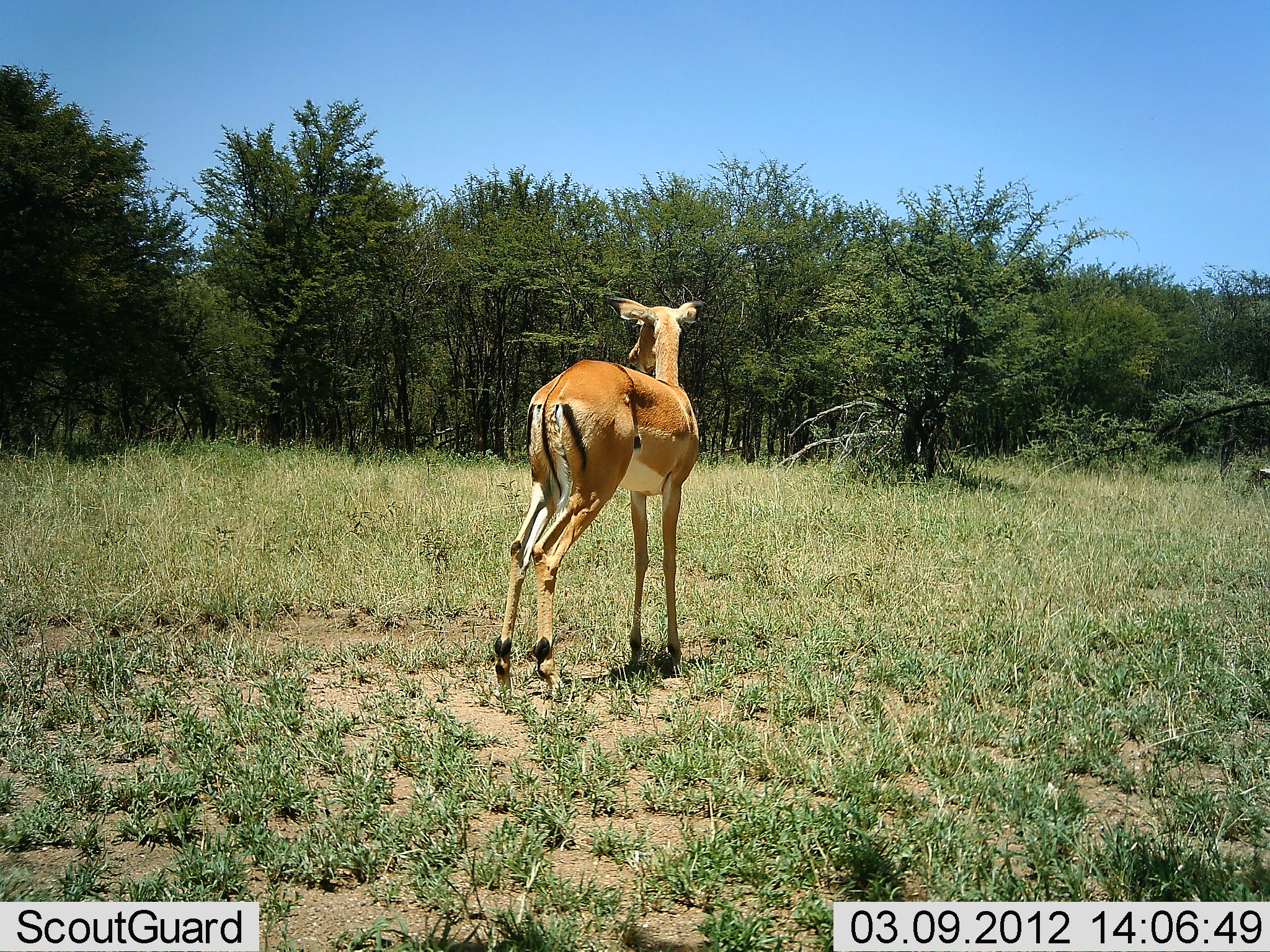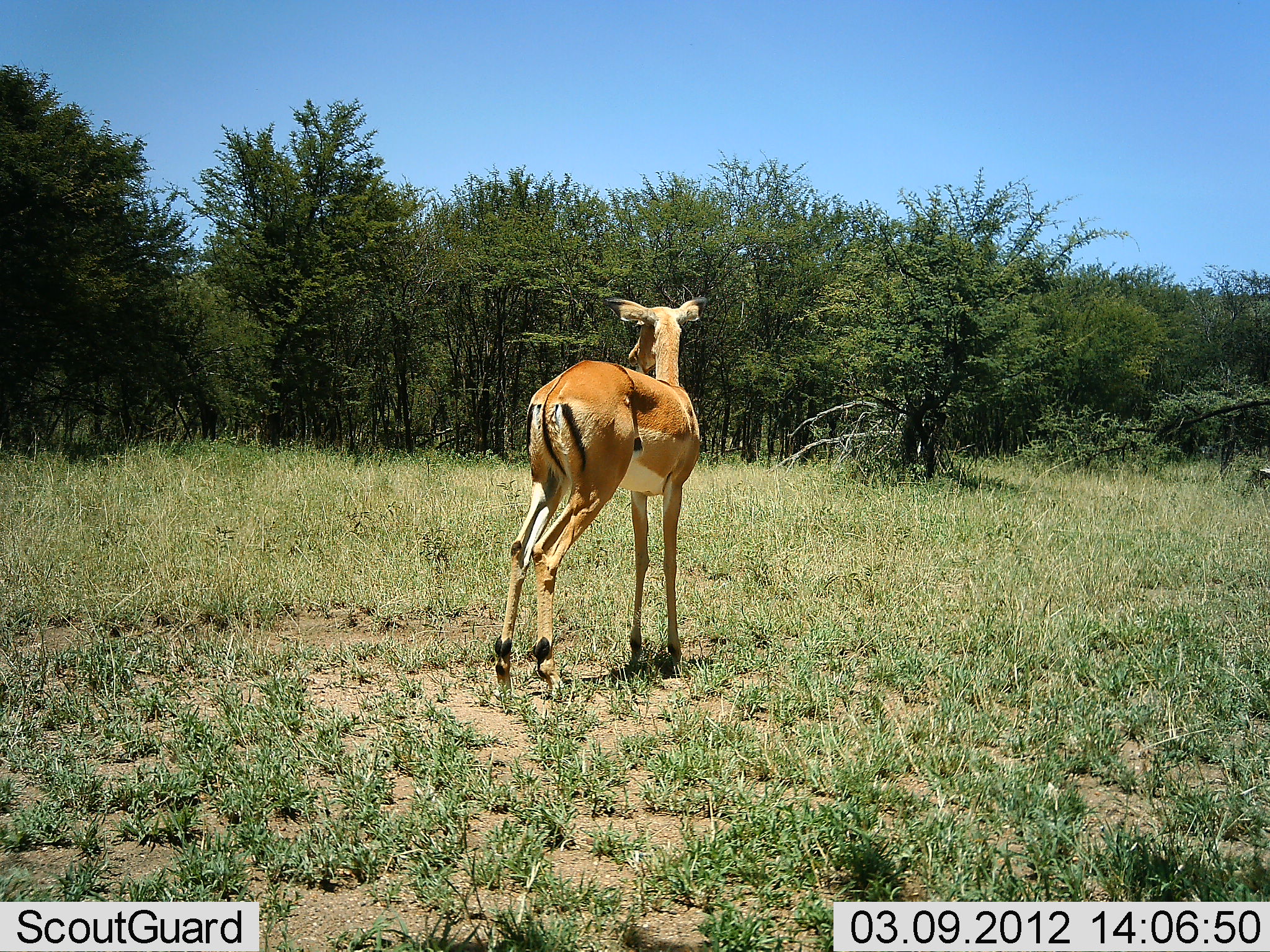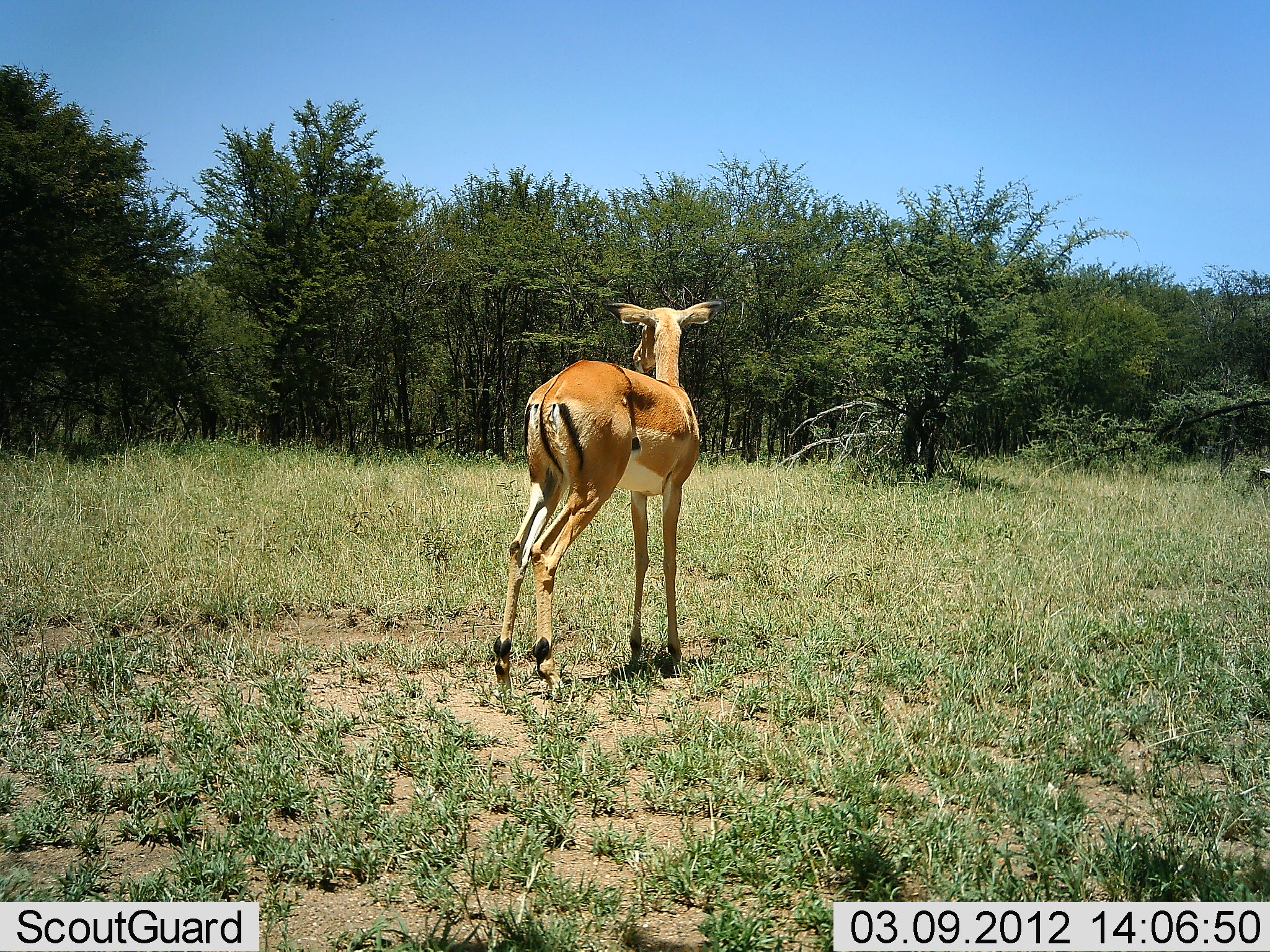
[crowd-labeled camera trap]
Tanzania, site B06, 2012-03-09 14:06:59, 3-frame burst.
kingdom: Animalia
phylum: Chordata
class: Mammalia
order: Artiodactyla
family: Bovidae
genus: Aepyceros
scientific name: Aepyceros melampus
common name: impala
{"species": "impala (Aepyceros melampus)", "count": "1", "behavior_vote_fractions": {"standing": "100%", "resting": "0%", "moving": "0%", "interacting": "0%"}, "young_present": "0%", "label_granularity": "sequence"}